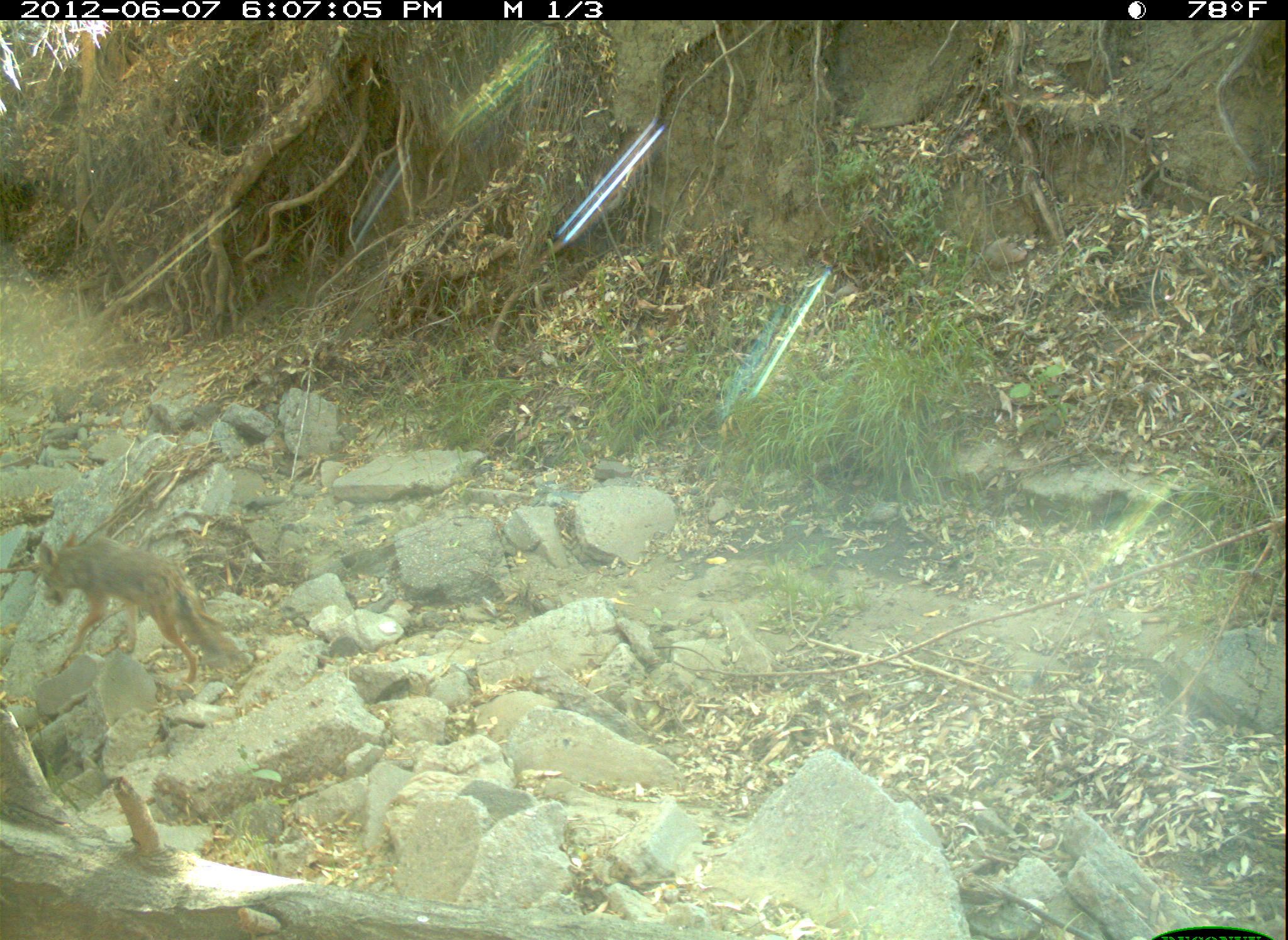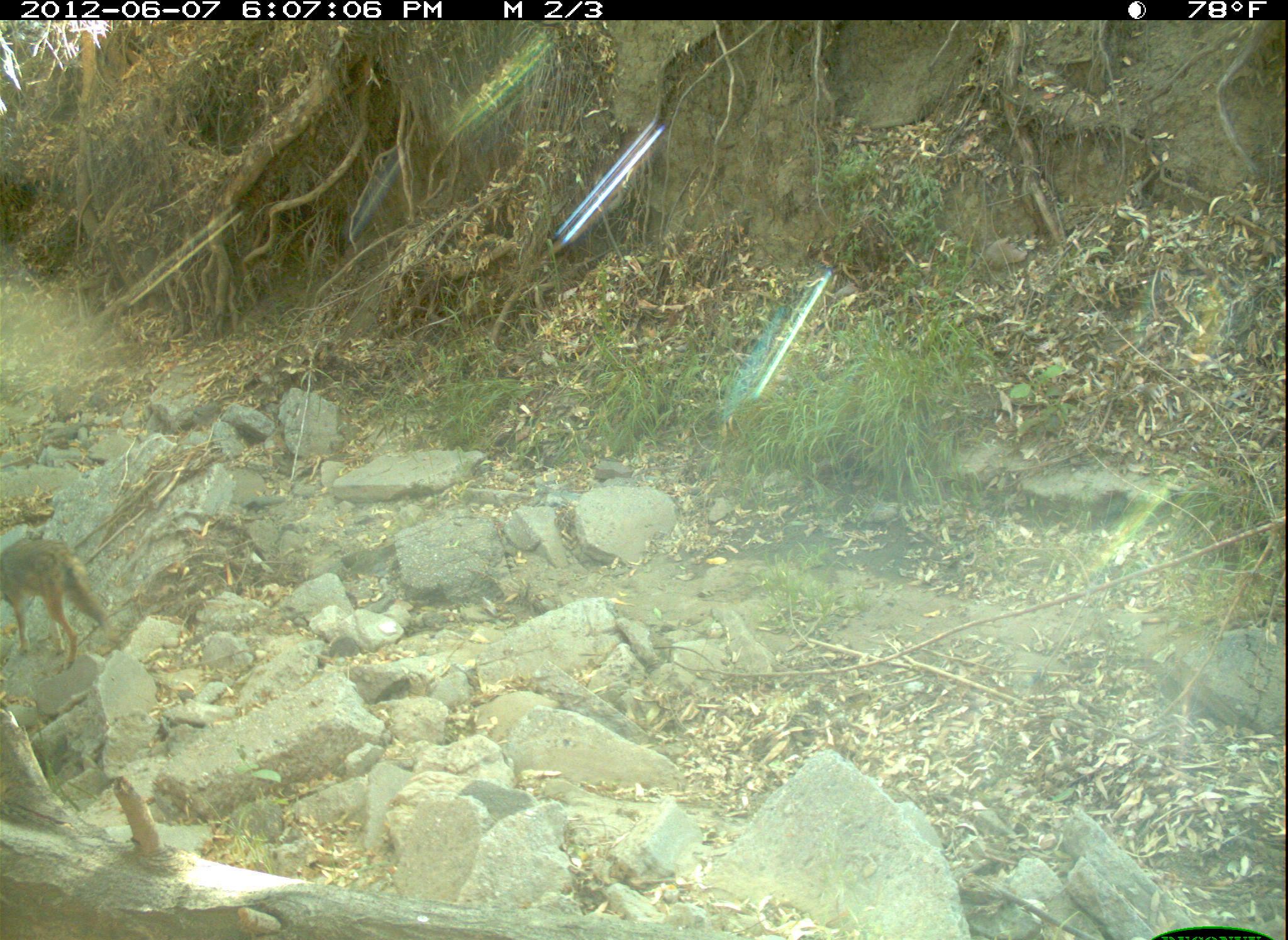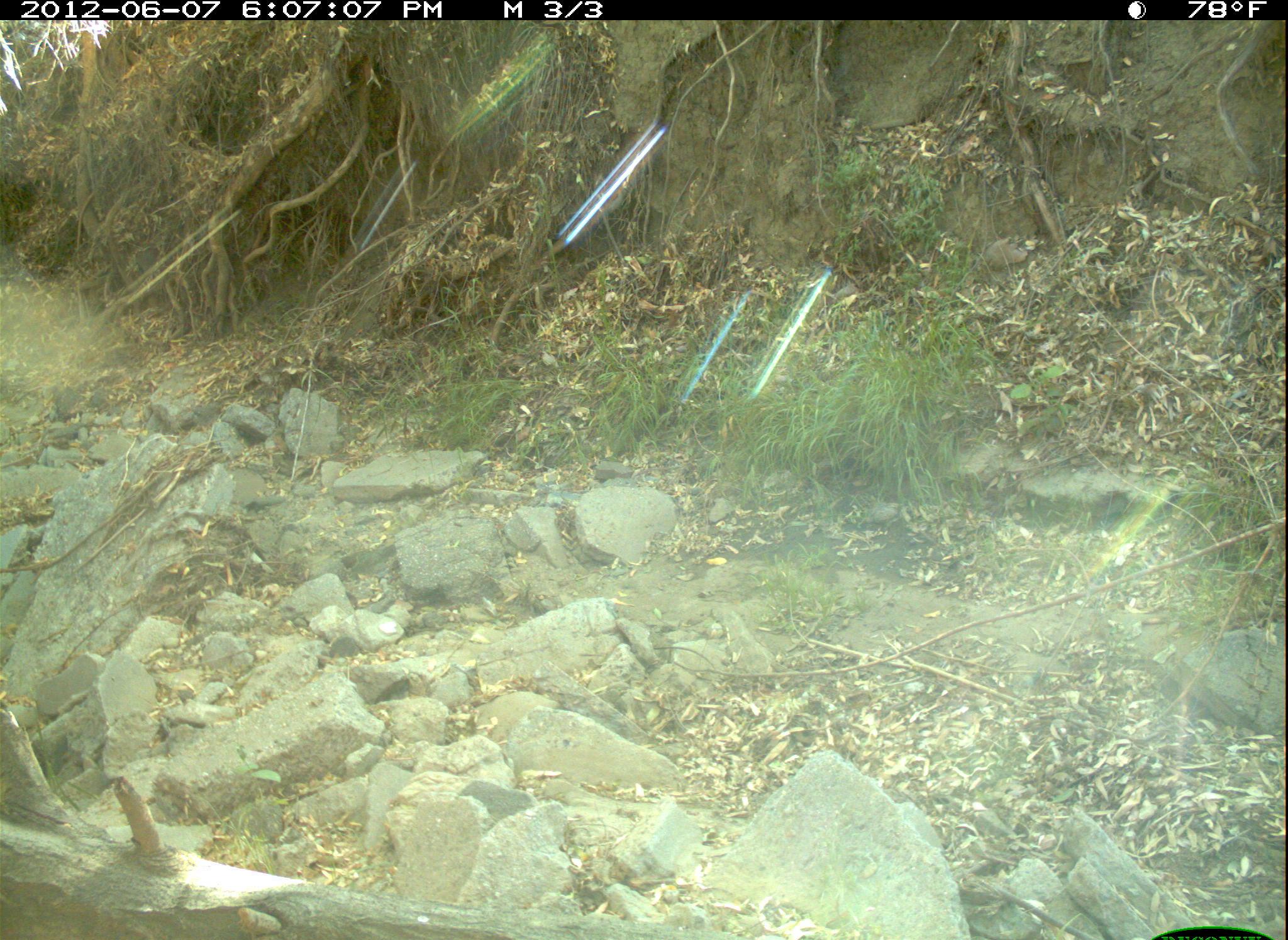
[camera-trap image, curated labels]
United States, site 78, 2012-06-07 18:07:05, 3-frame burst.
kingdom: Animalia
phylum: Chordata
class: Mammalia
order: Carnivora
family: Canidae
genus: Canis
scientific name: Canis latrans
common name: coyote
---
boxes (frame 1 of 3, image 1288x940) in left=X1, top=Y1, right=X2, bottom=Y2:
coyote: left=27, top=523, right=248, bottom=693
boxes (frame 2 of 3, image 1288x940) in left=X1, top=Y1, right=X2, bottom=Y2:
coyote: left=0, top=523, right=113, bottom=685